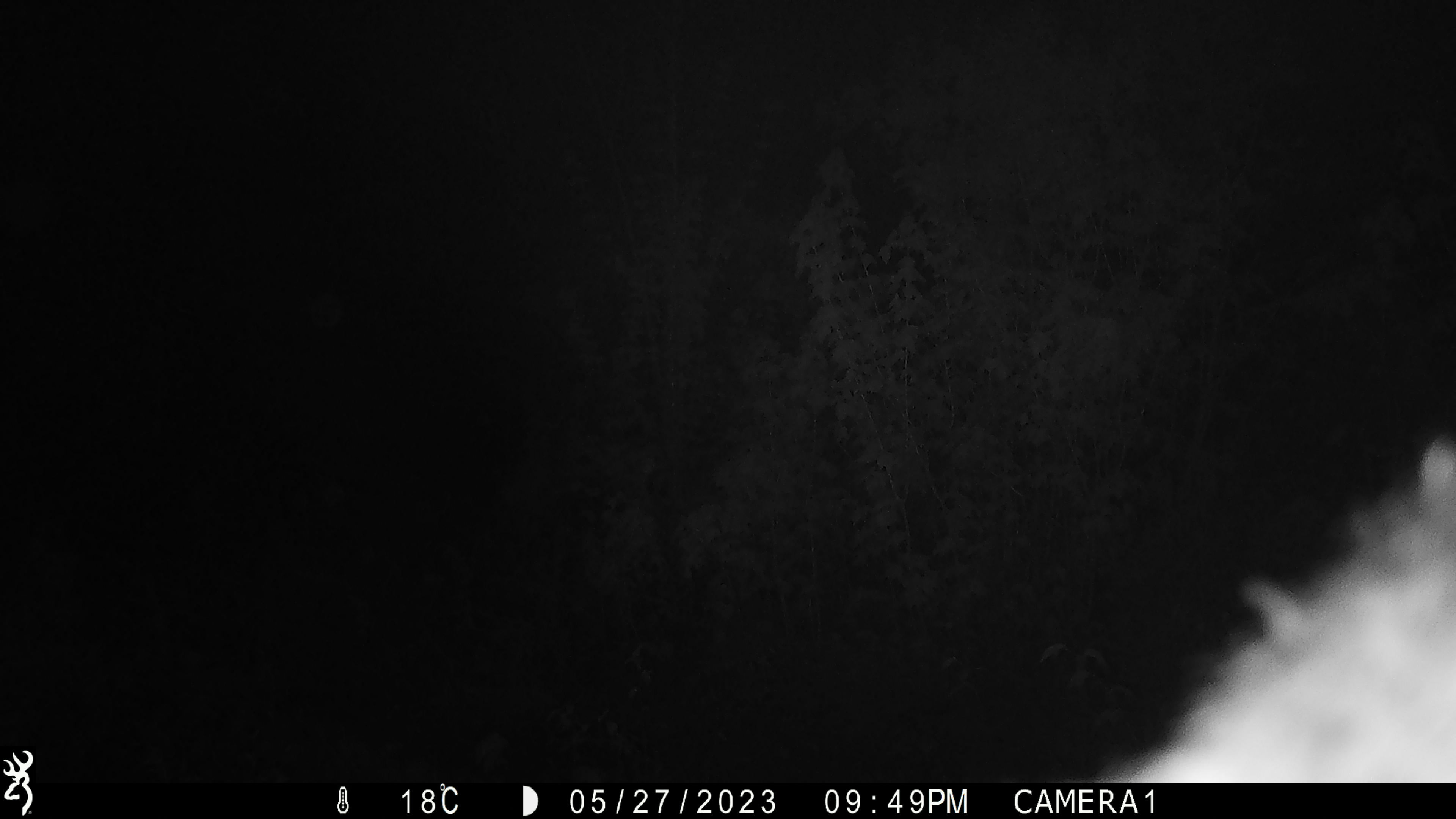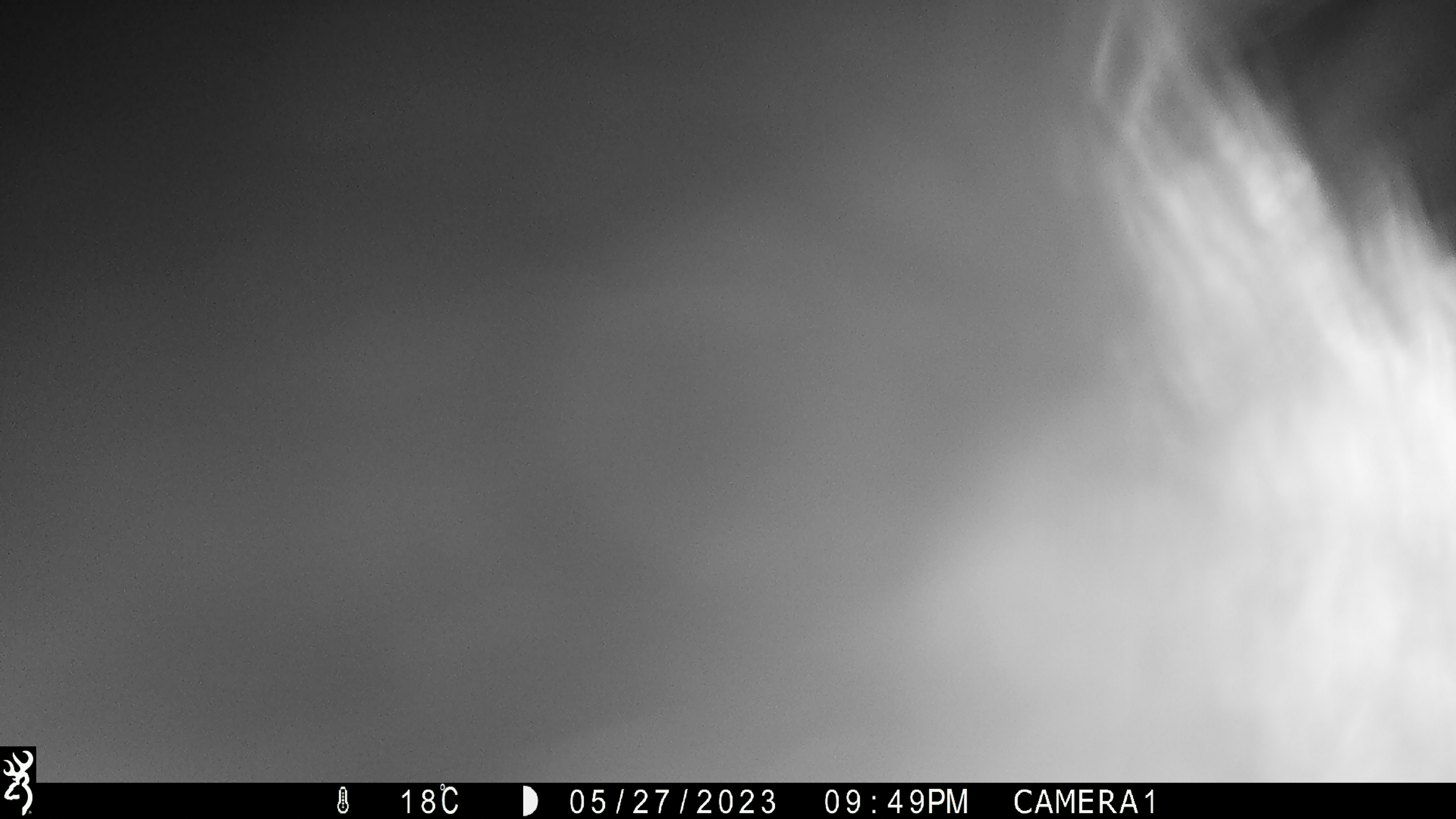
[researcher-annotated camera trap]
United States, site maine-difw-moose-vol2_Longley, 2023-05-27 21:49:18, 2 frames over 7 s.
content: unidentified animal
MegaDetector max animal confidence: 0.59